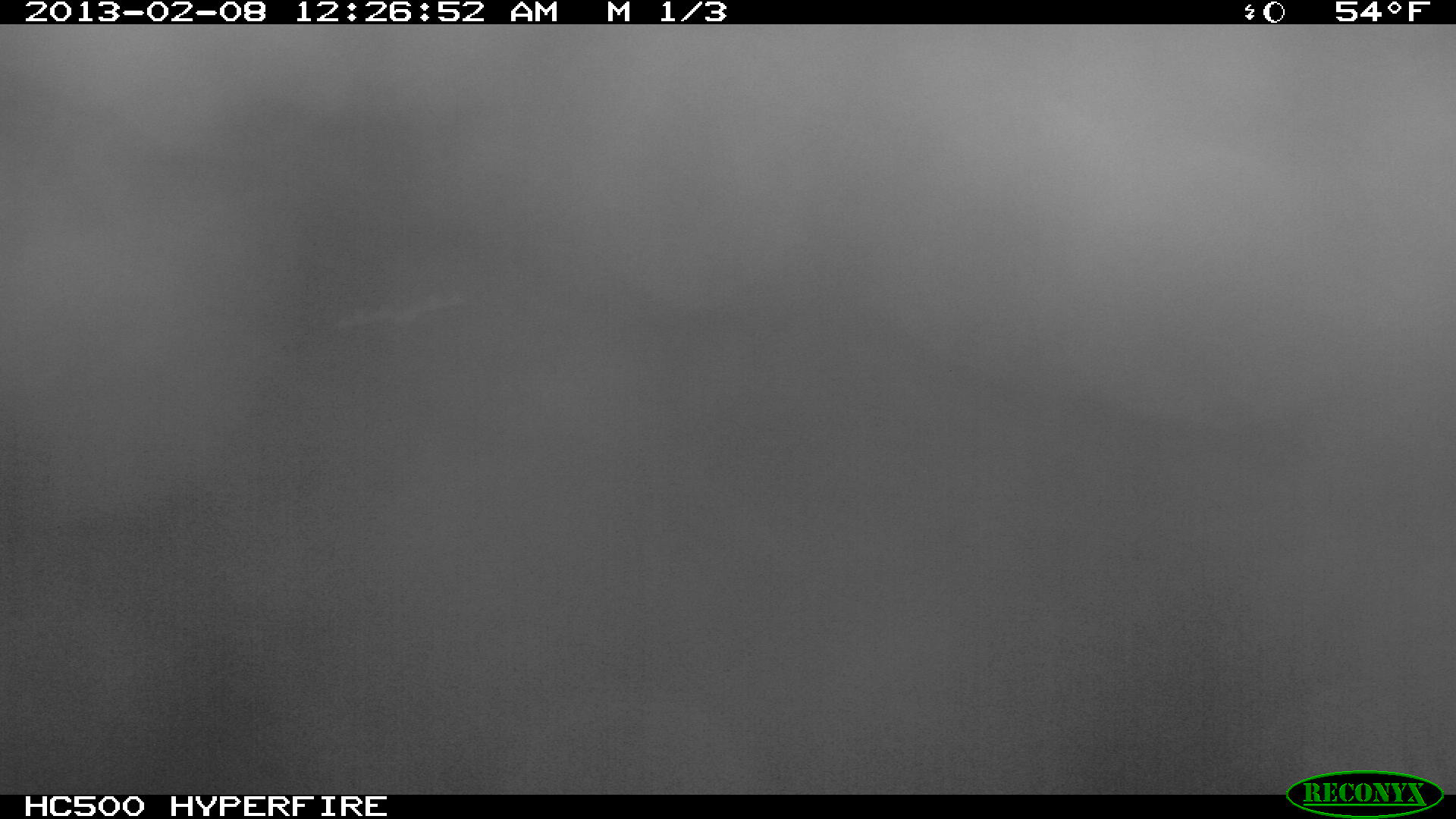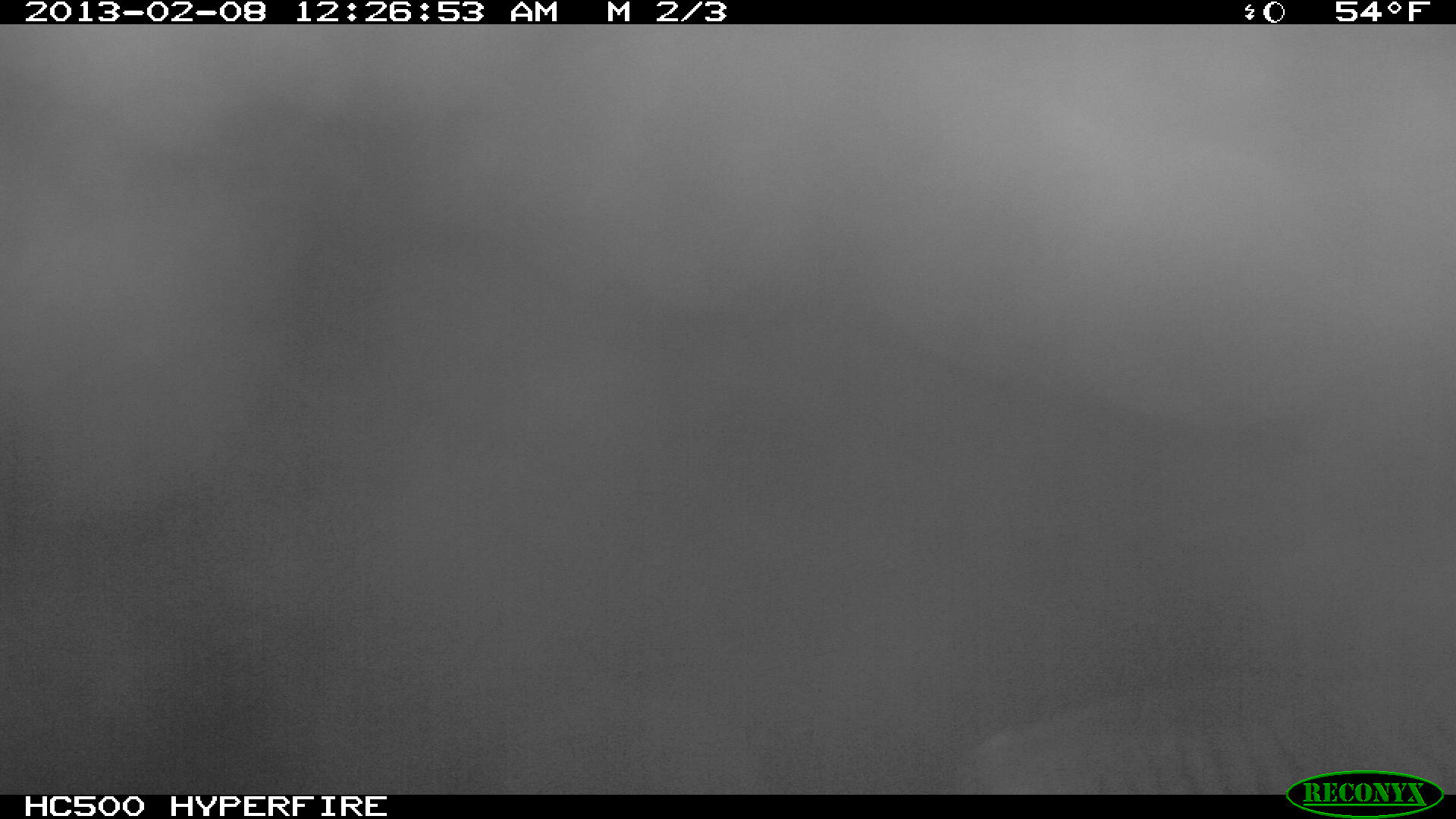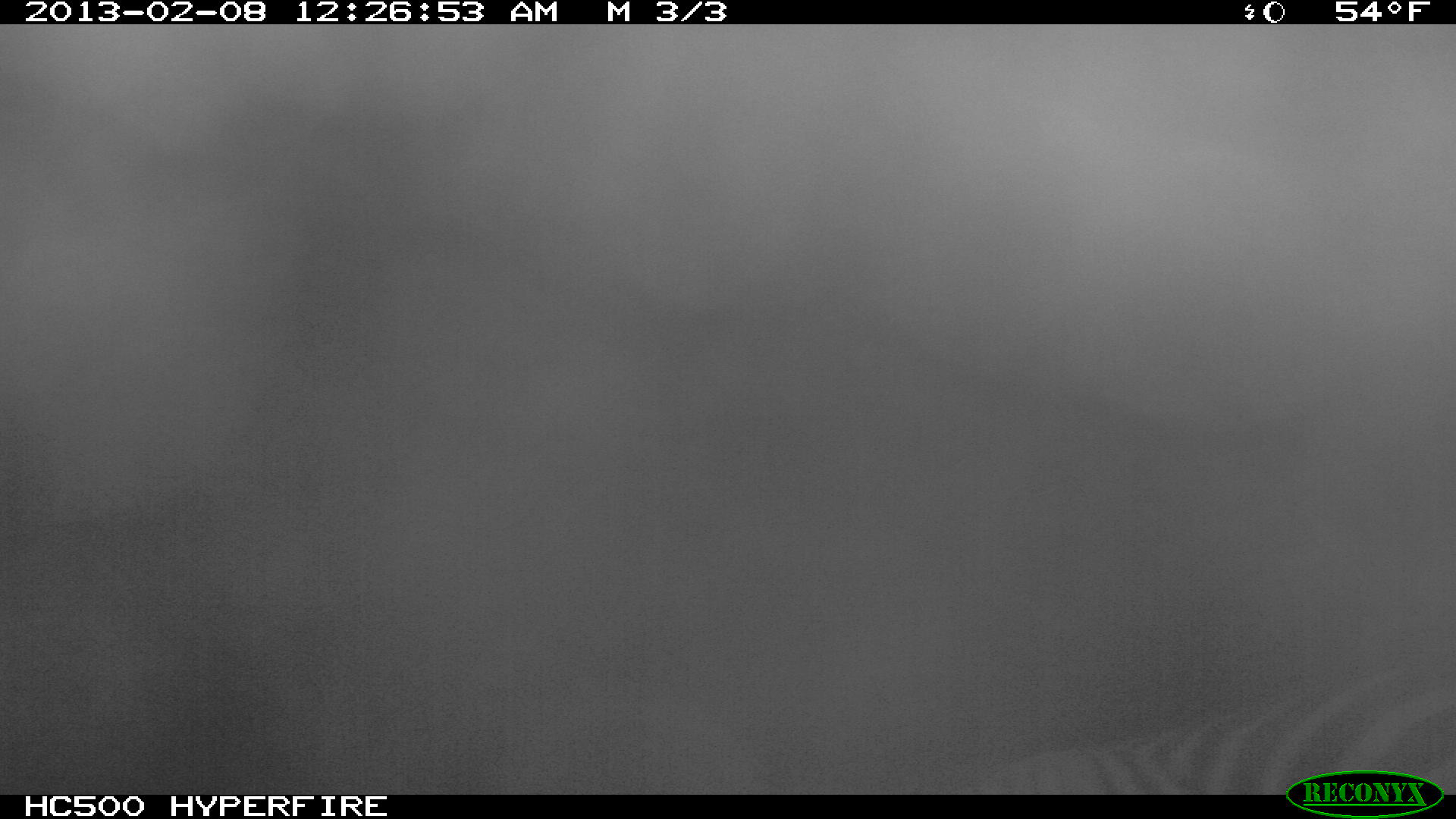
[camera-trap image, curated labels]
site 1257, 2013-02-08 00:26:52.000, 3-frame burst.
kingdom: Animalia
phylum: Chordata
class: Mammalia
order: Perissodactyla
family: Equidae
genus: Equus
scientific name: Equus quagga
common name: plains zebra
Equus quagga (plains zebra), count 1.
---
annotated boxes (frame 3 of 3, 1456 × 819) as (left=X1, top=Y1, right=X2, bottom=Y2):
equus quagga: (left=979, top=654, right=1456, bottom=791)